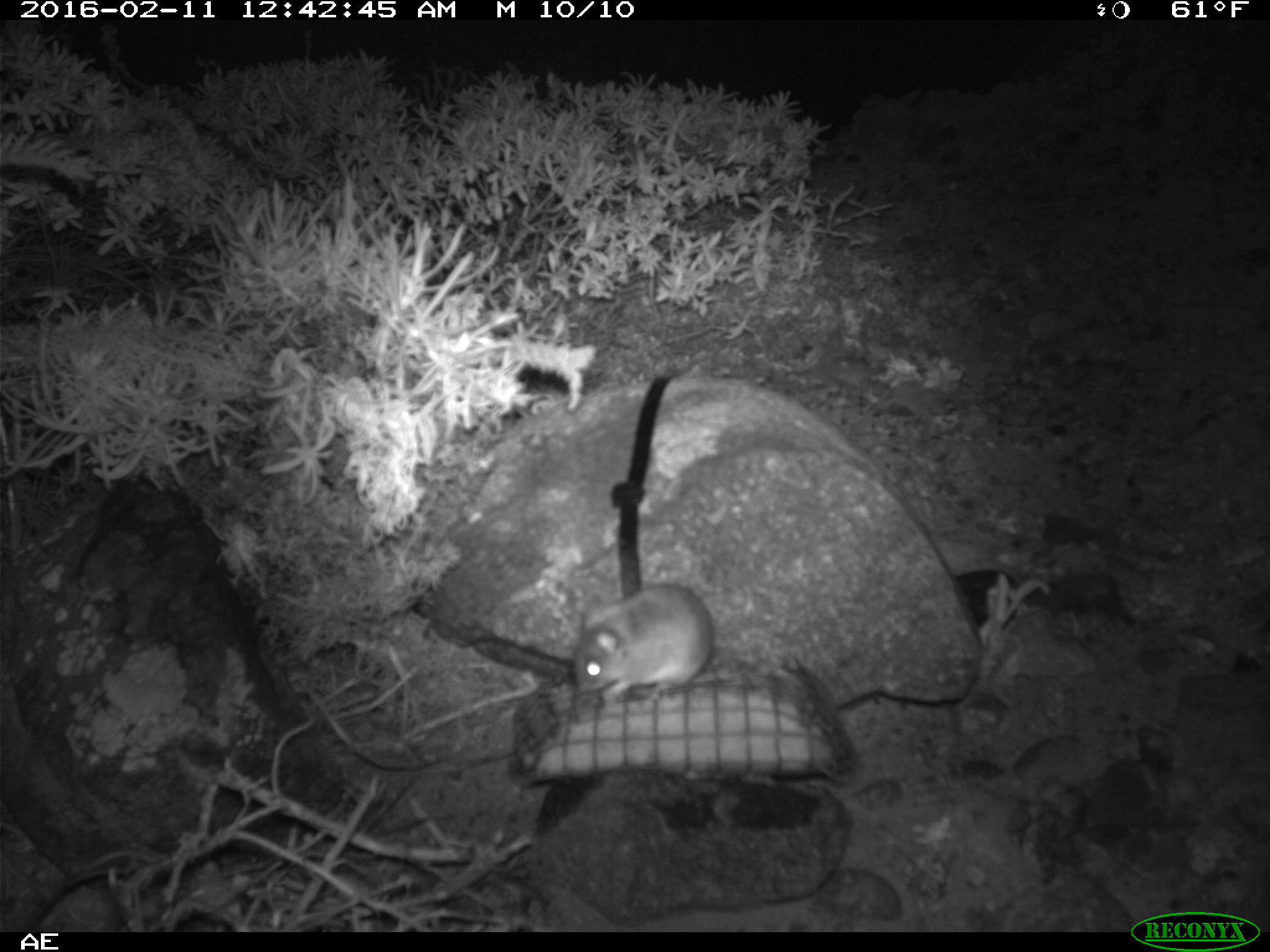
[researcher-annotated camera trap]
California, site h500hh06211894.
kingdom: Animalia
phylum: Chordata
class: Mammalia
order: Rodentia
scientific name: Rodentia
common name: rodent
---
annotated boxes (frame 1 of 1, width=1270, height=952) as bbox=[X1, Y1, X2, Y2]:
rodent: bbox=[569, 581, 714, 695]